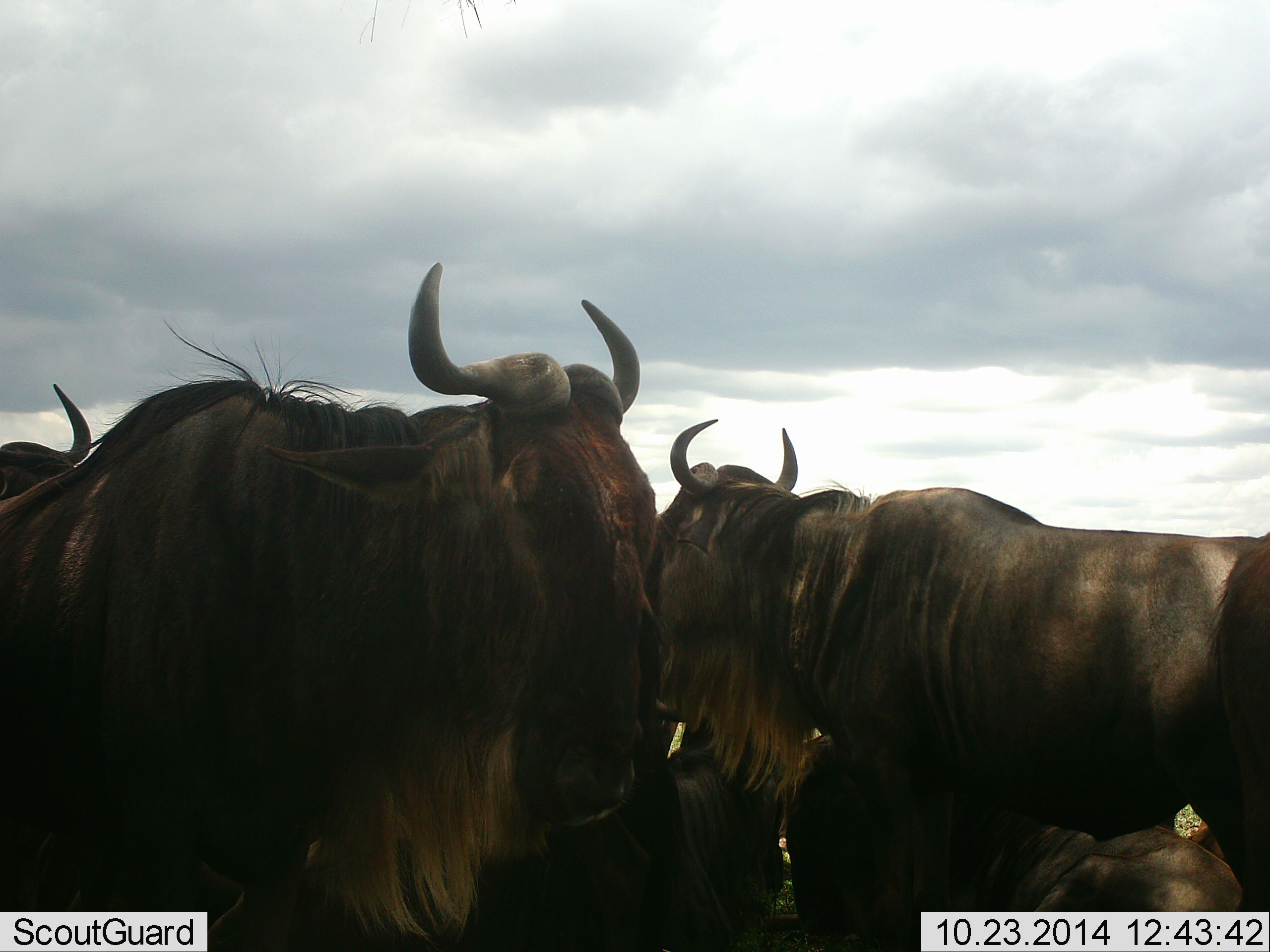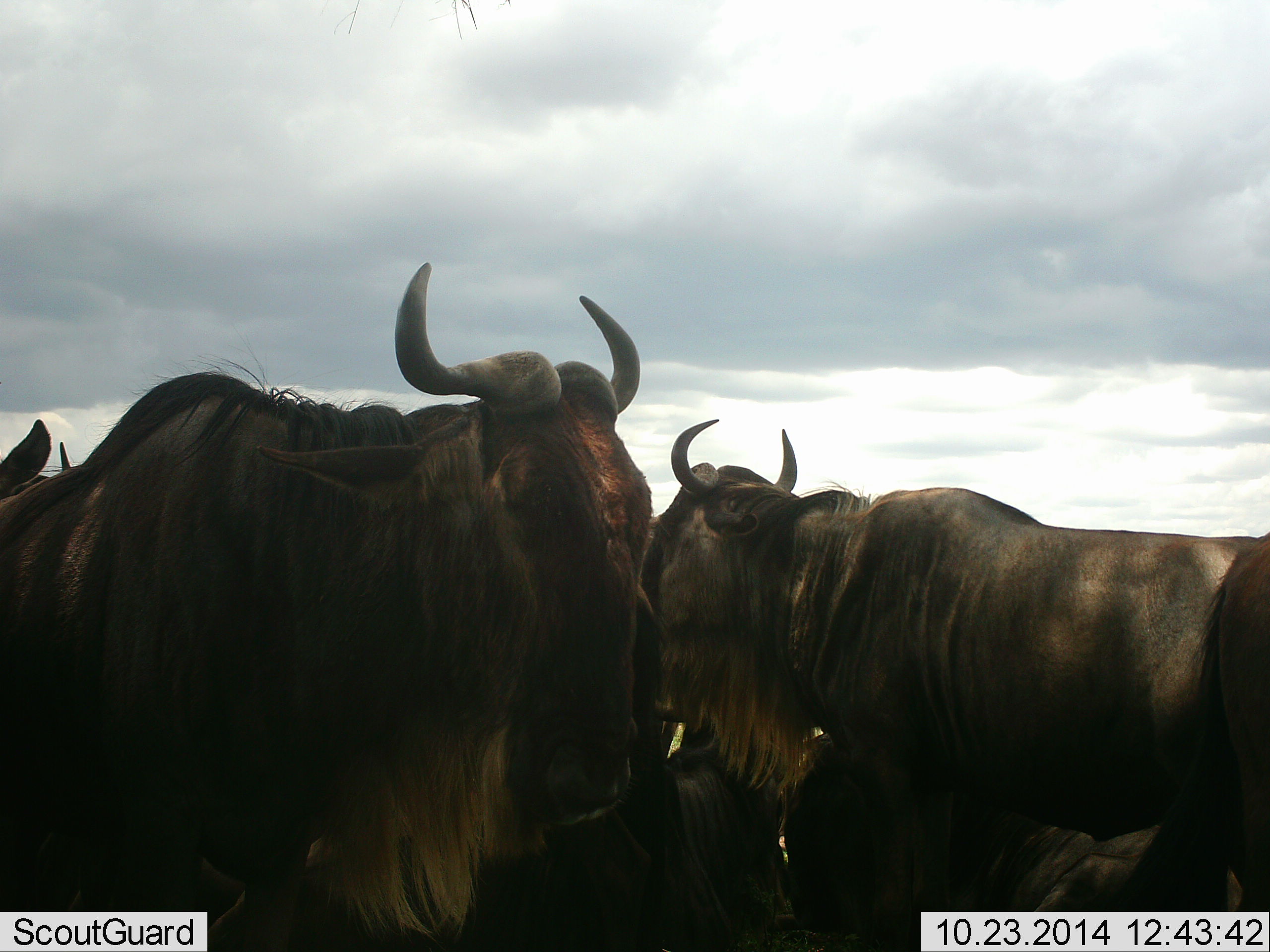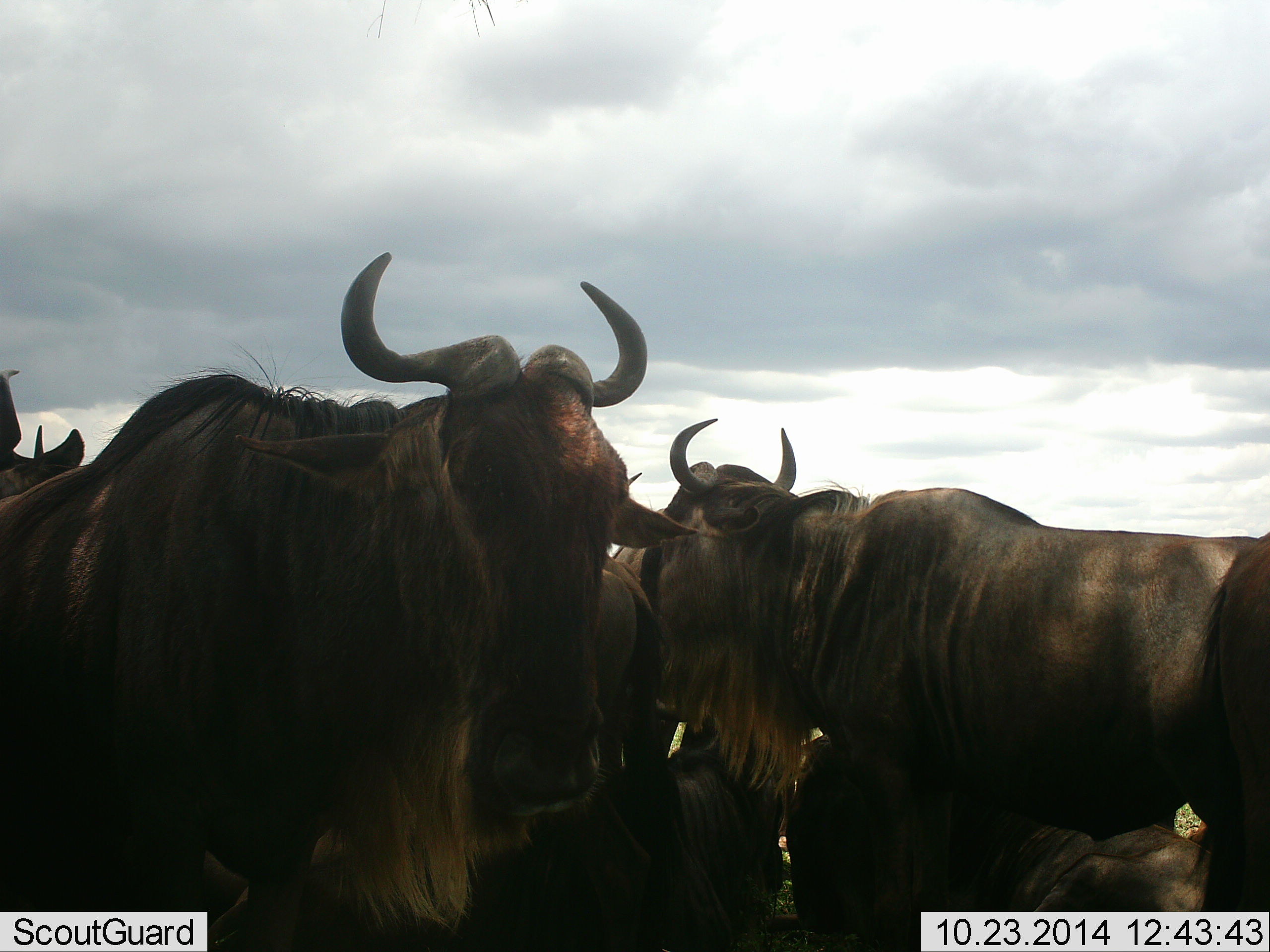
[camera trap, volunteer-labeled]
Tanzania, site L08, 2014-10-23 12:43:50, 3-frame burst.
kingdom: Animalia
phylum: Chordata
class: Mammalia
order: Artiodactyla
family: Bovidae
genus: Connochaetes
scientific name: Connochaetes taurinus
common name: blue wildebeest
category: wildebeest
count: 6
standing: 80%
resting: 90%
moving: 0%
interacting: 20%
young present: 0%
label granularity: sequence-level